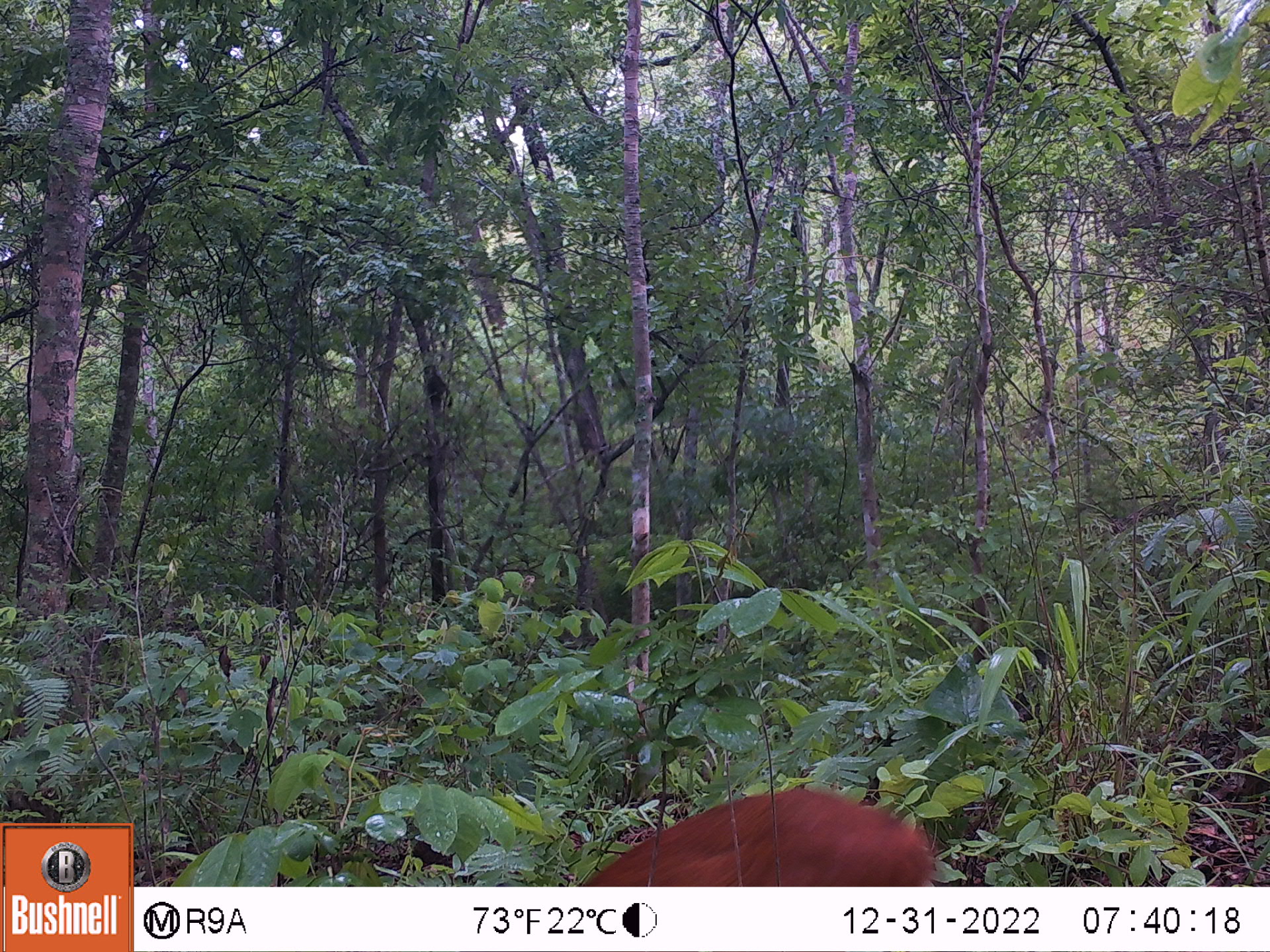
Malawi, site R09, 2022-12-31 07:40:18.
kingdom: Animalia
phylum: Chordata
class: Mammalia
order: Artiodactyla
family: Bovidae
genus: Cephalophorus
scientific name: Cephalophorus natalensis natalensis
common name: red duiker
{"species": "red duiker (Cephalophorus natalensis natalensis)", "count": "1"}